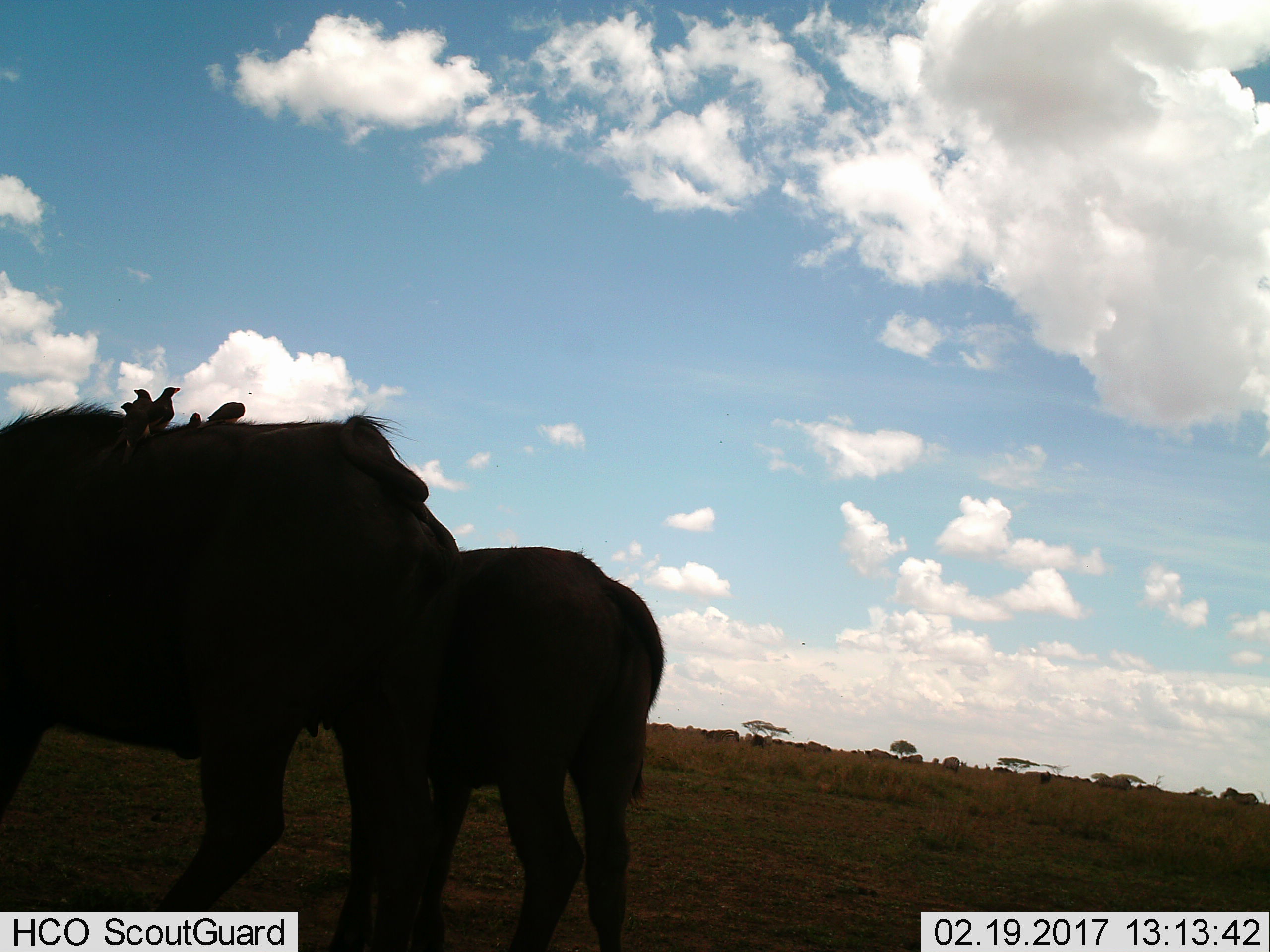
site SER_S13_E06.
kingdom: Animalia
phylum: Chordata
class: Mammalia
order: Artiodactyla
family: Bovidae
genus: Connochaetes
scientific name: Connochaetes taurinus taurinus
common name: blue wildebeest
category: wildebeestblue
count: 2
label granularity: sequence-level